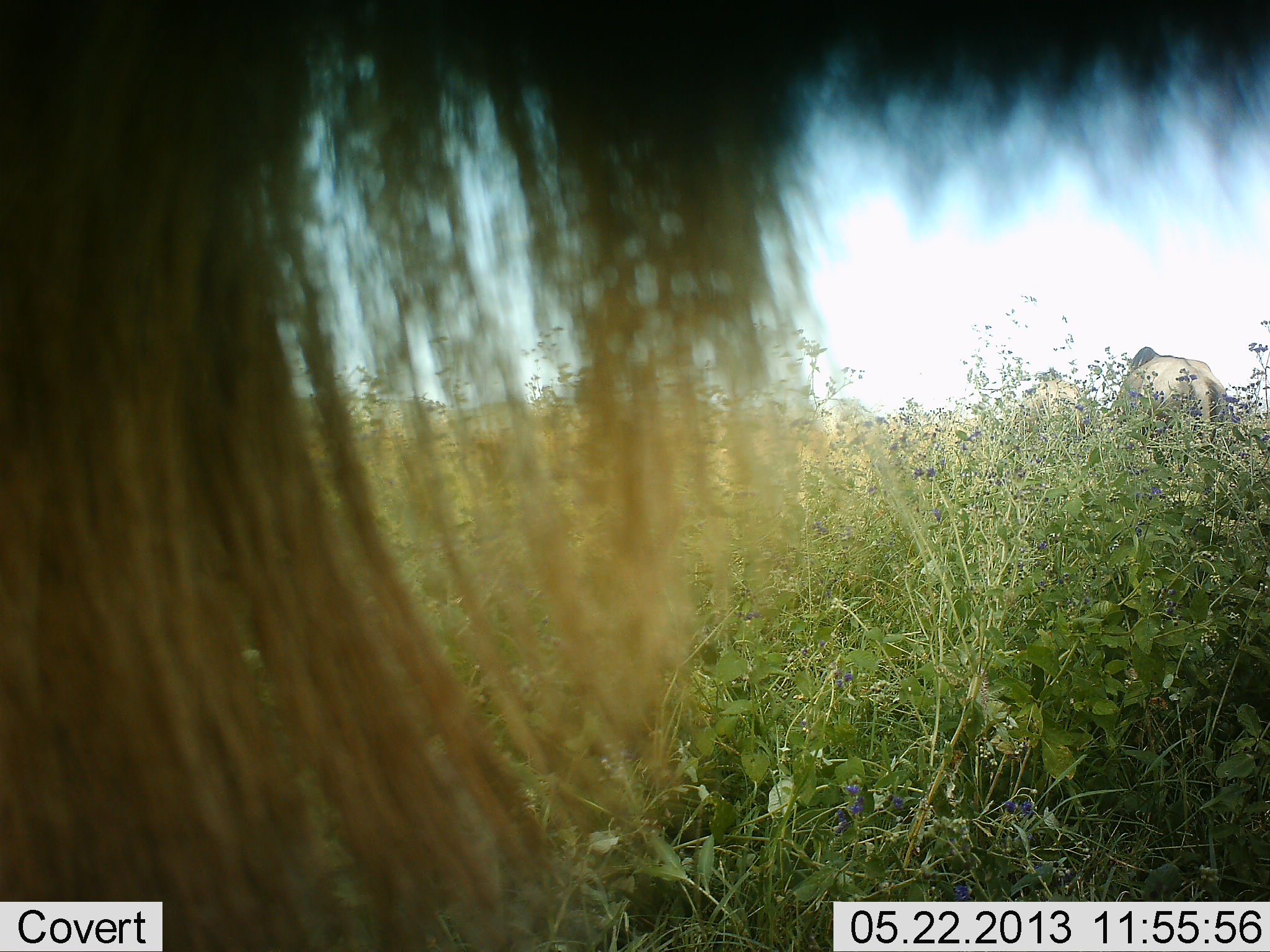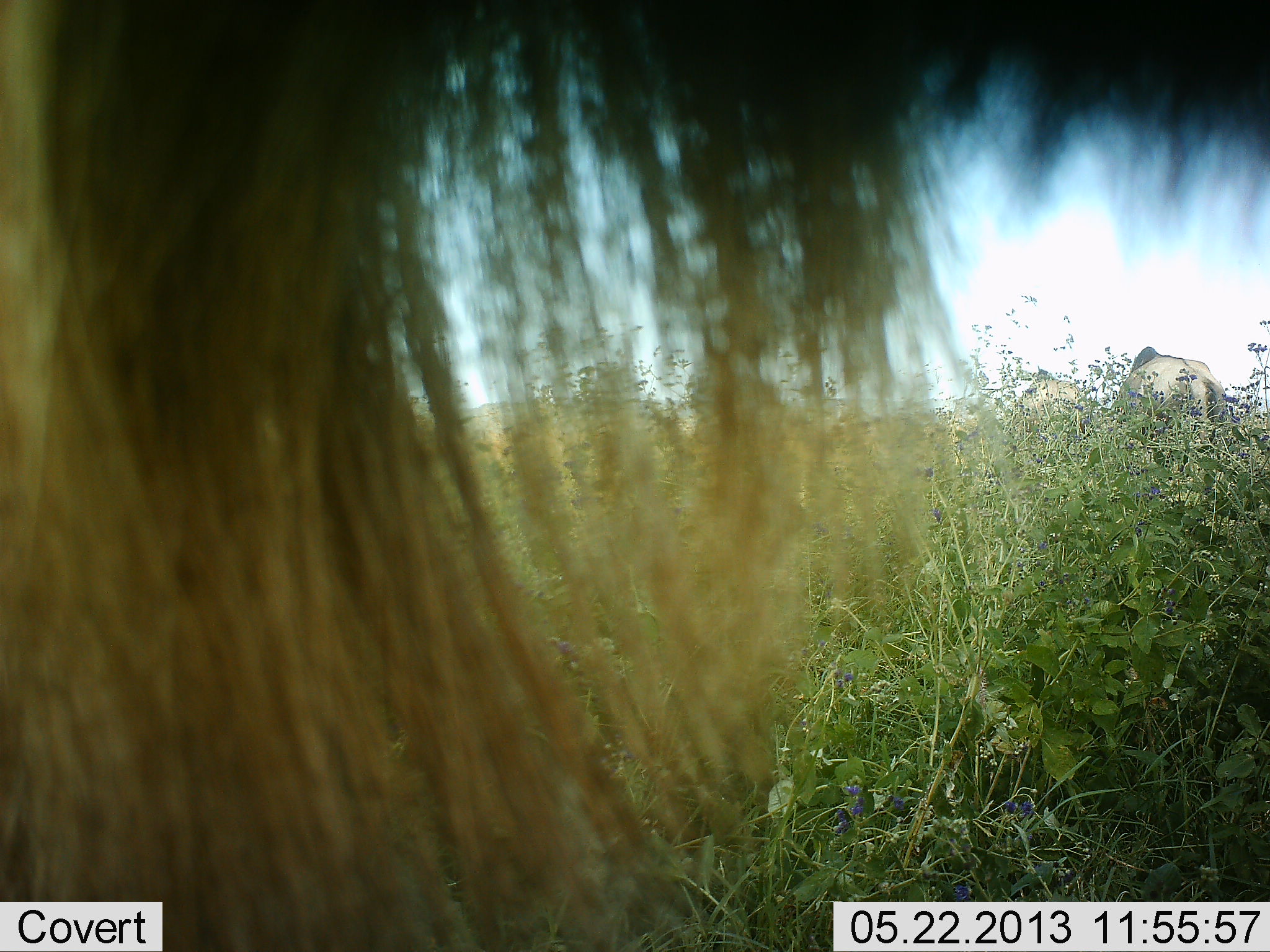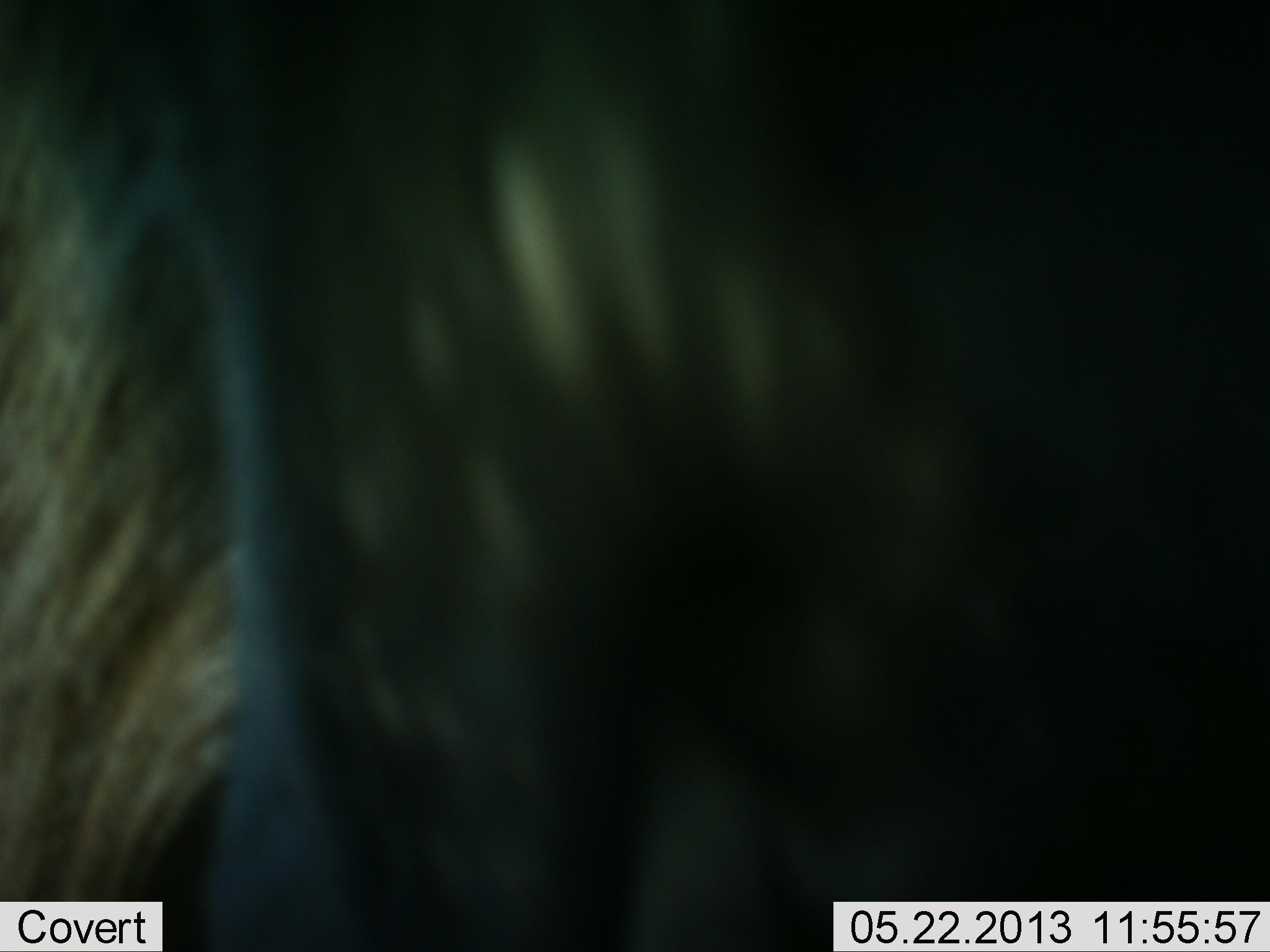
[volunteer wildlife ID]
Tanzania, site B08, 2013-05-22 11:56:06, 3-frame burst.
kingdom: Animalia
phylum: Chordata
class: Mammalia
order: Artiodactyla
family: Bovidae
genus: Connochaetes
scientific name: Connochaetes taurinus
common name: blue wildebeest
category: wildebeest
Wildebeest (blue wildebeest) (Connochaetes taurinus), count 1. Behavior (volunteer vote fractions): standing 65%, resting 5%, moving 30%, interacting 0%. Young present (vote fraction): 0%. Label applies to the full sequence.